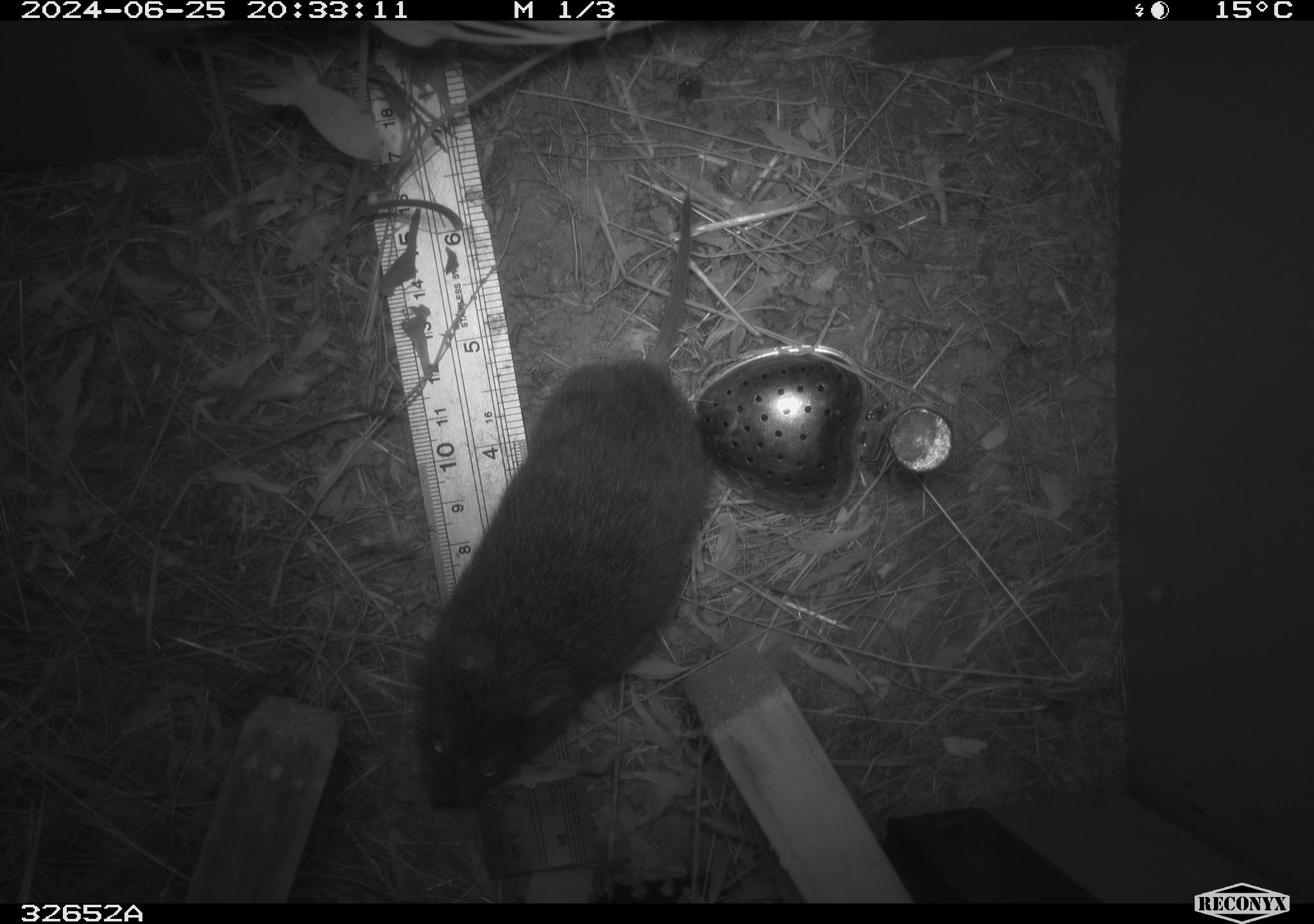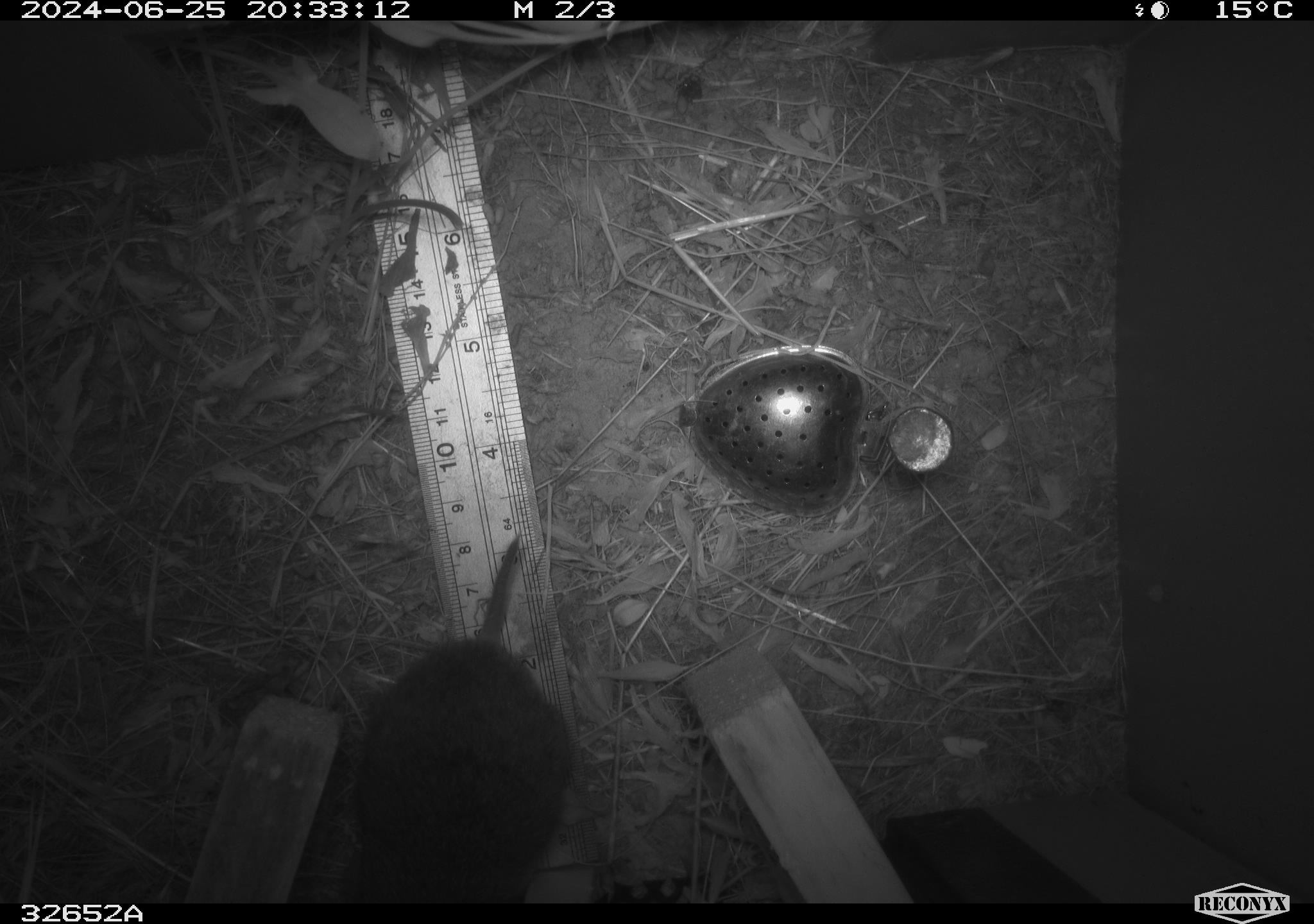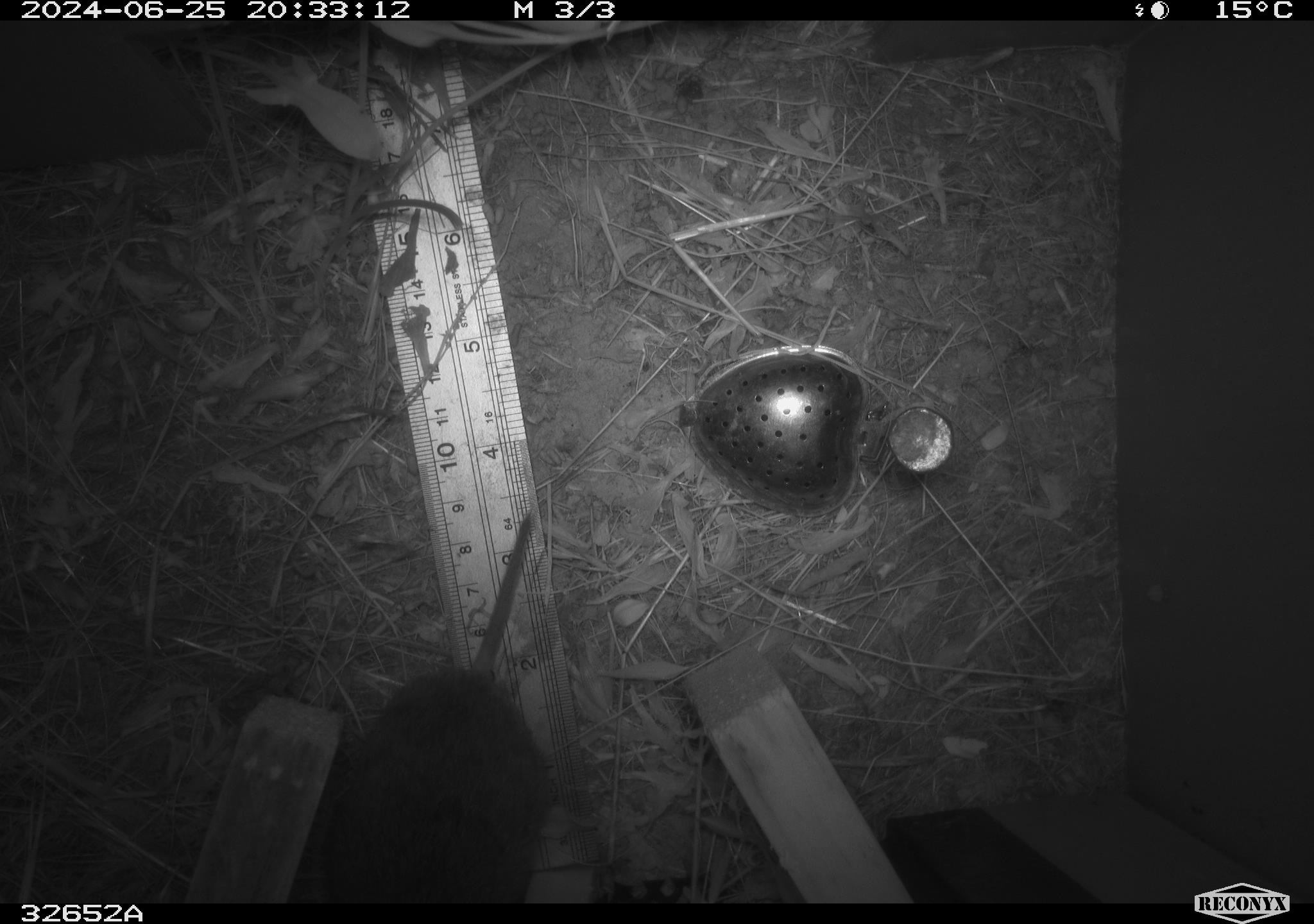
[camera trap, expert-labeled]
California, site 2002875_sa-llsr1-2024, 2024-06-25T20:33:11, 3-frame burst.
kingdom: Animalia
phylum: Chordata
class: Mammalia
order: Rodentia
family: Cricetidae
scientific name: Arvicolinae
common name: voles, lemmings, and muskrats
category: arvicolinae subfamily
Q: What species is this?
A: Arvicolinae subfamily (voles, lemmings, and muskrats) (Arvicolinae).